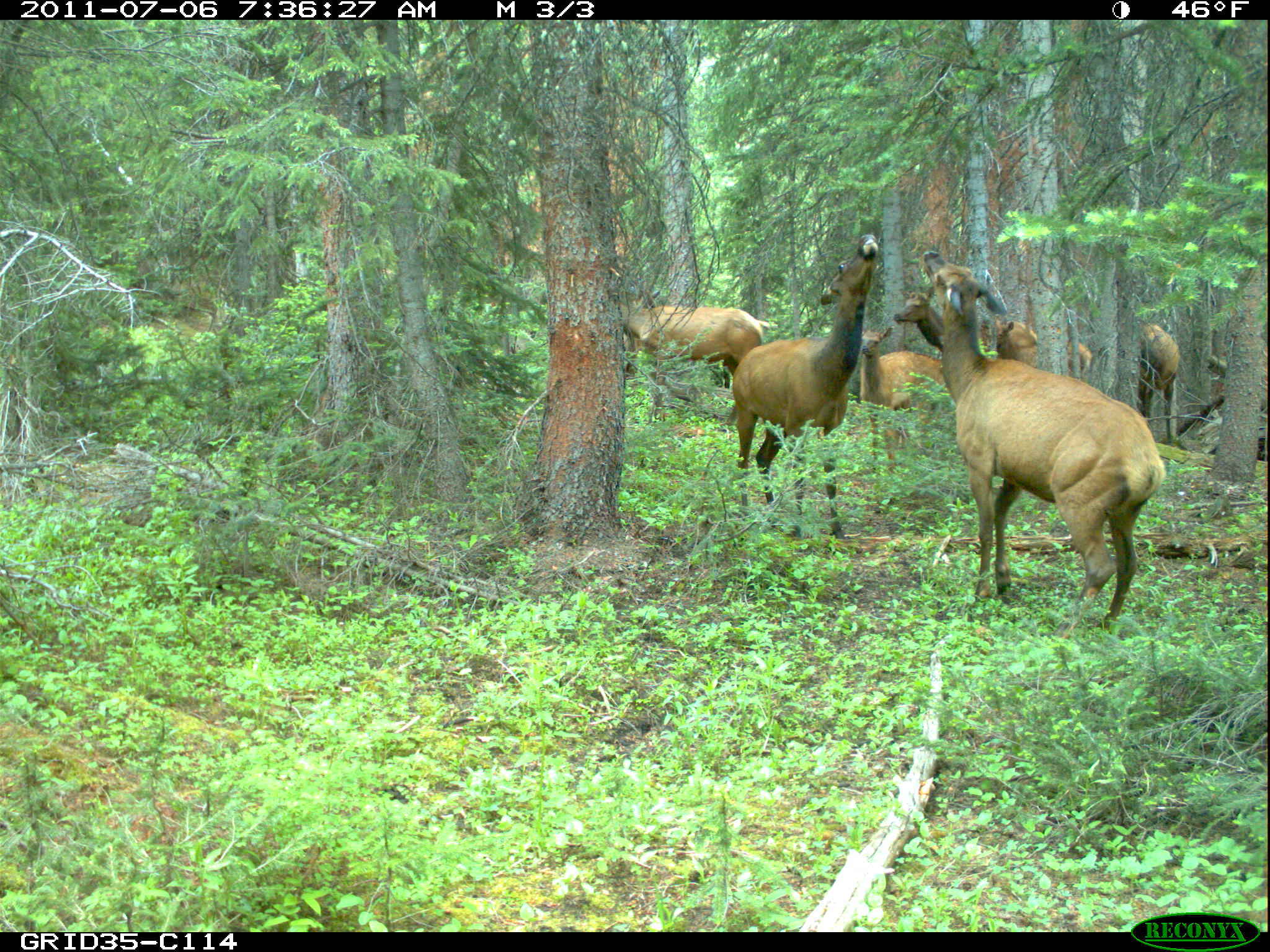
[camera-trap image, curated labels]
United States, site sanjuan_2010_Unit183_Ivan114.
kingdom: Animalia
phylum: Chordata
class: Mammalia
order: Artiodactyla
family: Cervidae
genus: Cervus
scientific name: Cervus elaphus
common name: red deer